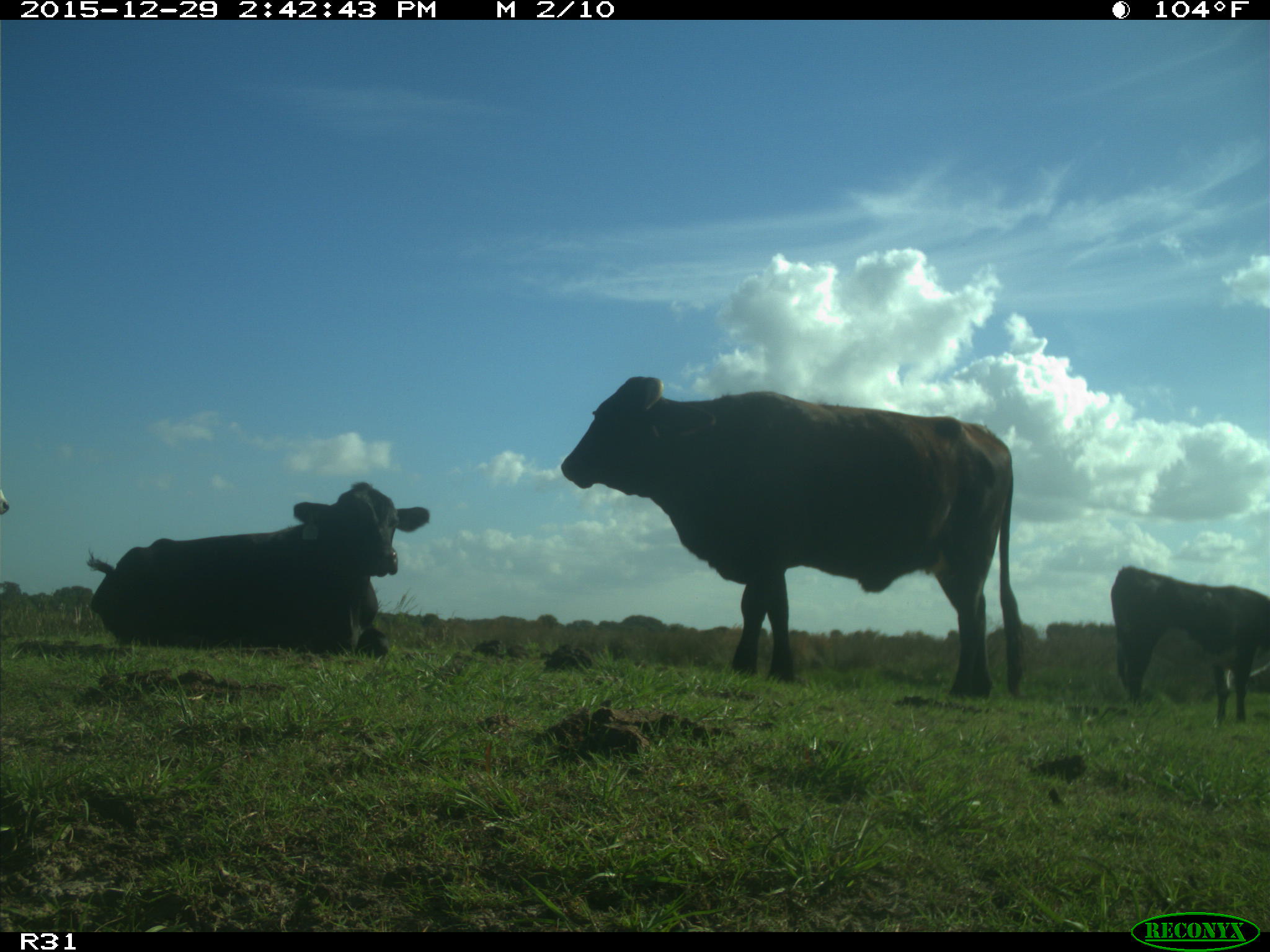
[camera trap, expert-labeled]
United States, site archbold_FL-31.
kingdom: Animalia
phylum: Chordata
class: Mammalia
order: Artiodactyla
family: Bovidae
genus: Bos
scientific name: Bos taurus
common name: domestic cow